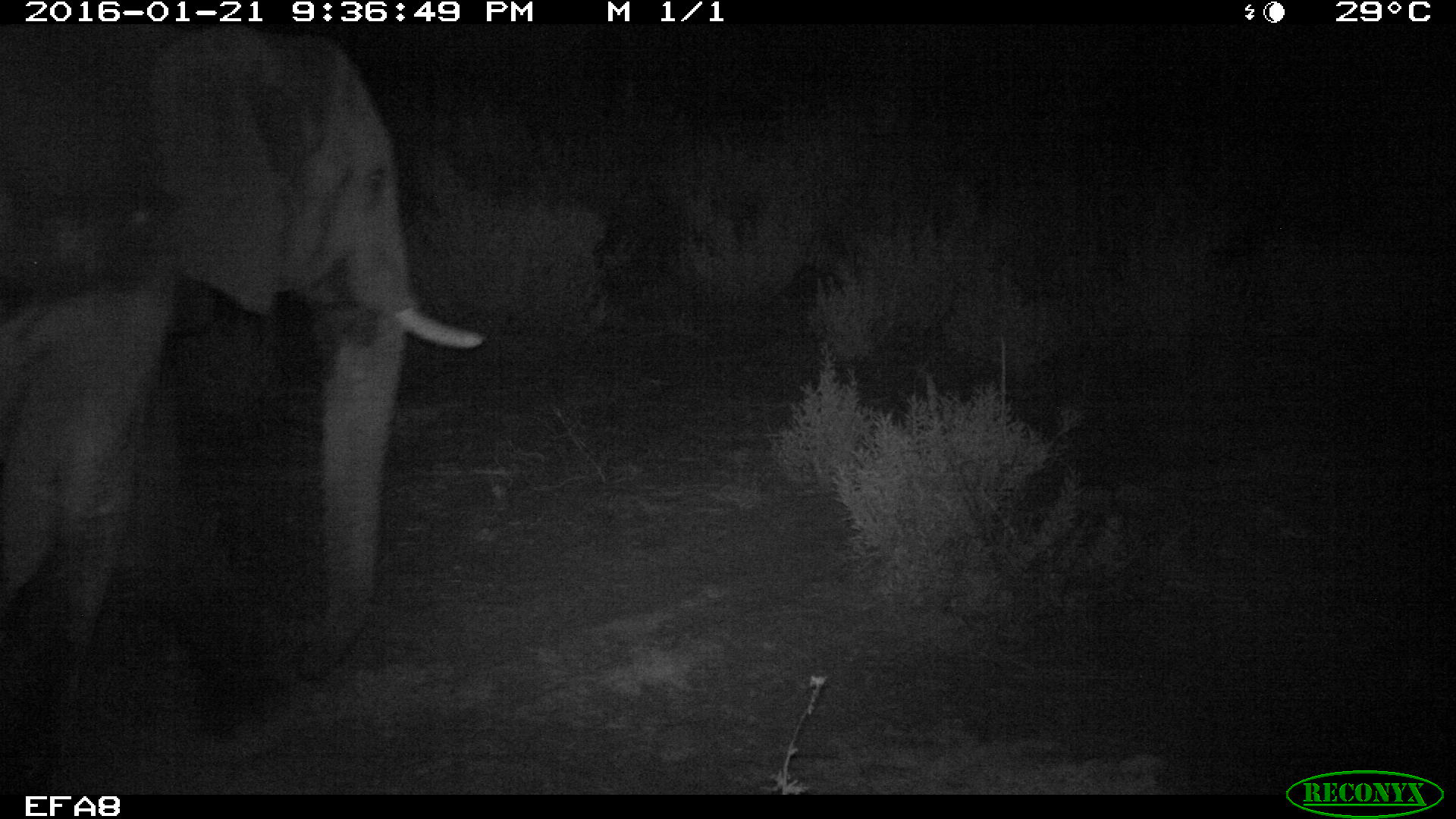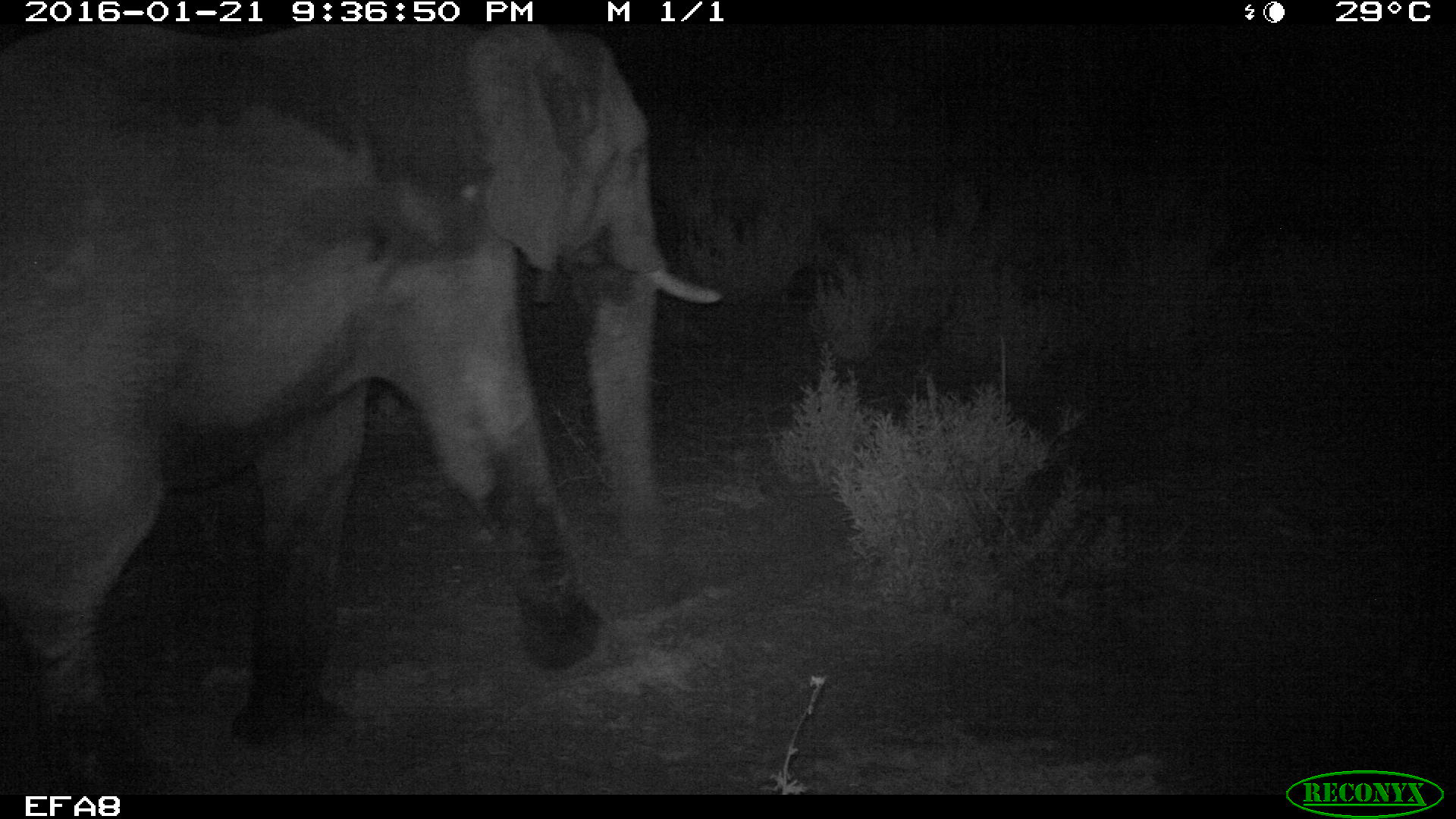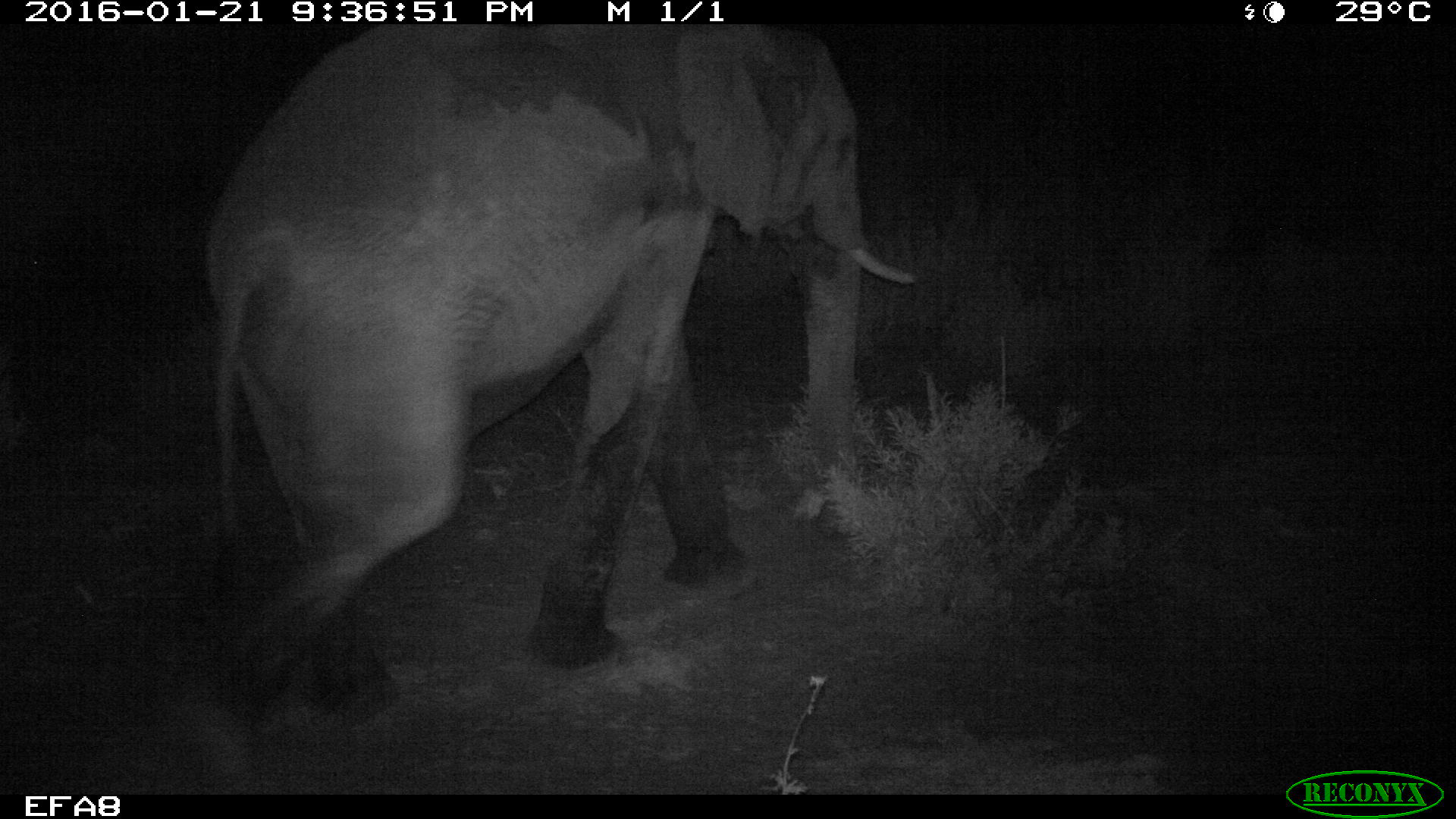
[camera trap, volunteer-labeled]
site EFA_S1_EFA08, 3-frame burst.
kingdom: Animalia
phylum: Chordata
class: Mammalia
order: Proboscidea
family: Elephantidae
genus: Loxodonta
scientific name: Loxodonta africana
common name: african bush elephant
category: elephant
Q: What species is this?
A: Elephant (african bush elephant) (Loxodonta africana).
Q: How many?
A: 1.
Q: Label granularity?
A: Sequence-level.